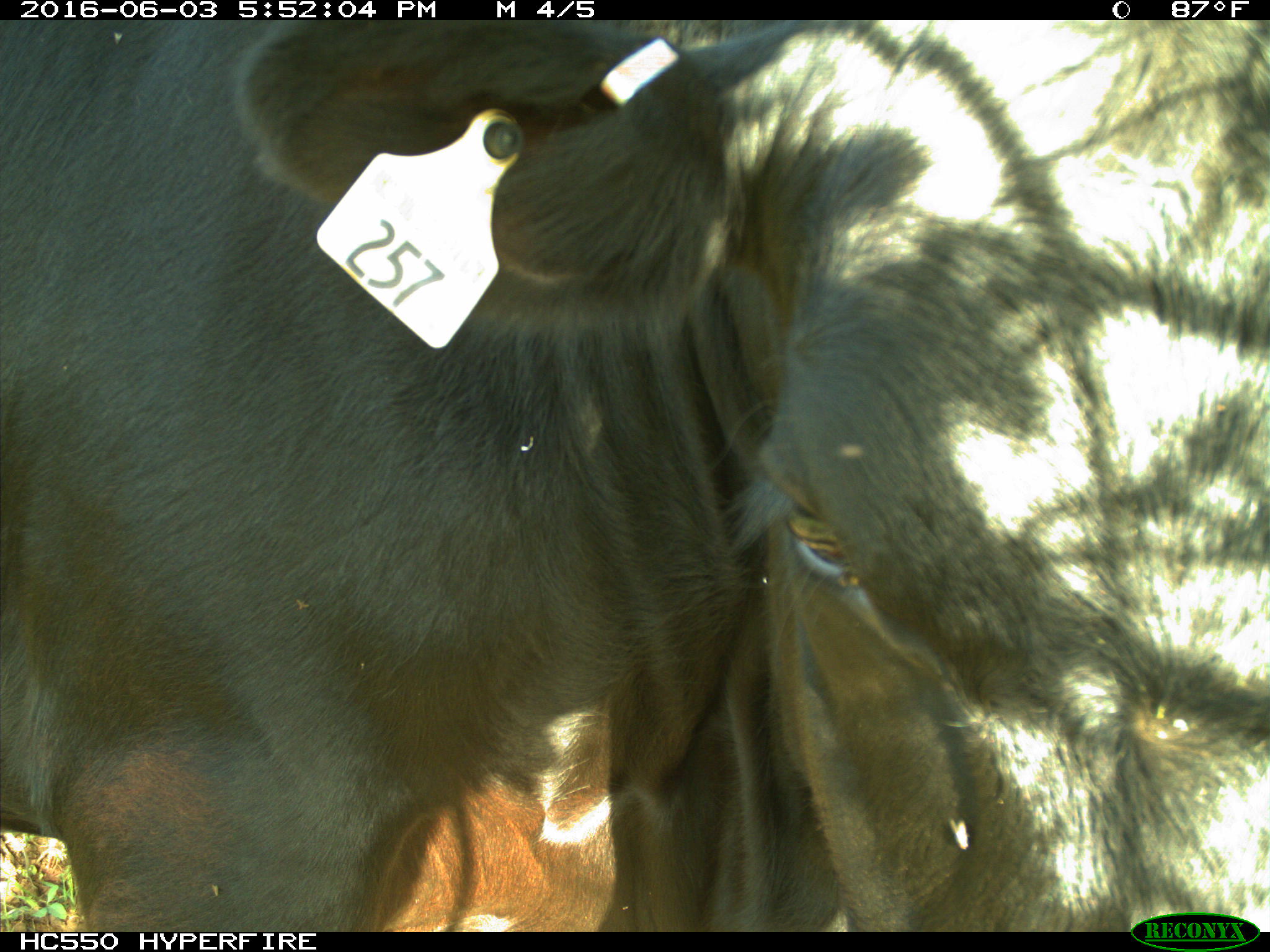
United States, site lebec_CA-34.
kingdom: Animalia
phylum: Chordata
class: Mammalia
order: Artiodactyla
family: Bovidae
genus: Bos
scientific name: Bos taurus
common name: domestic cow